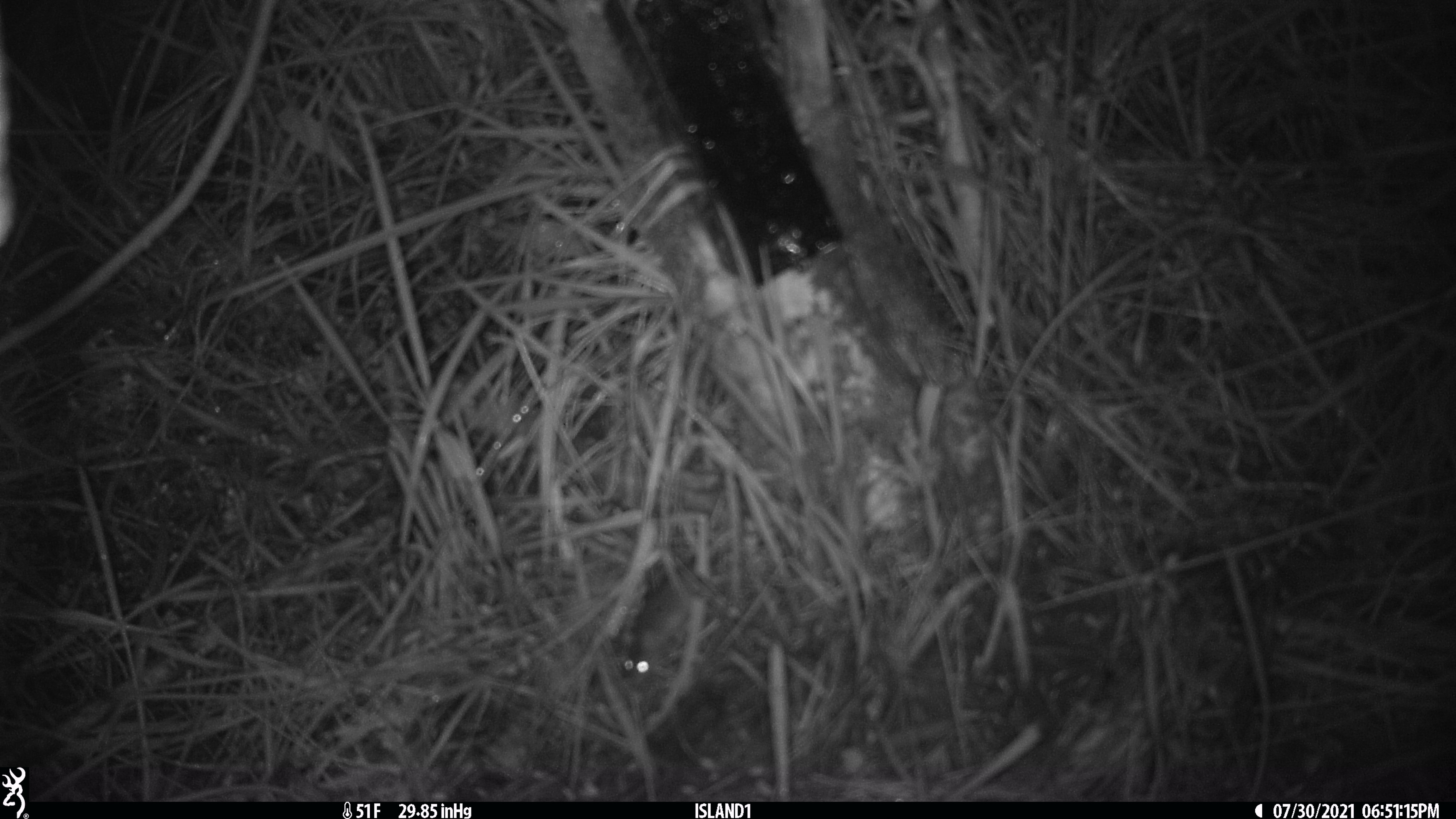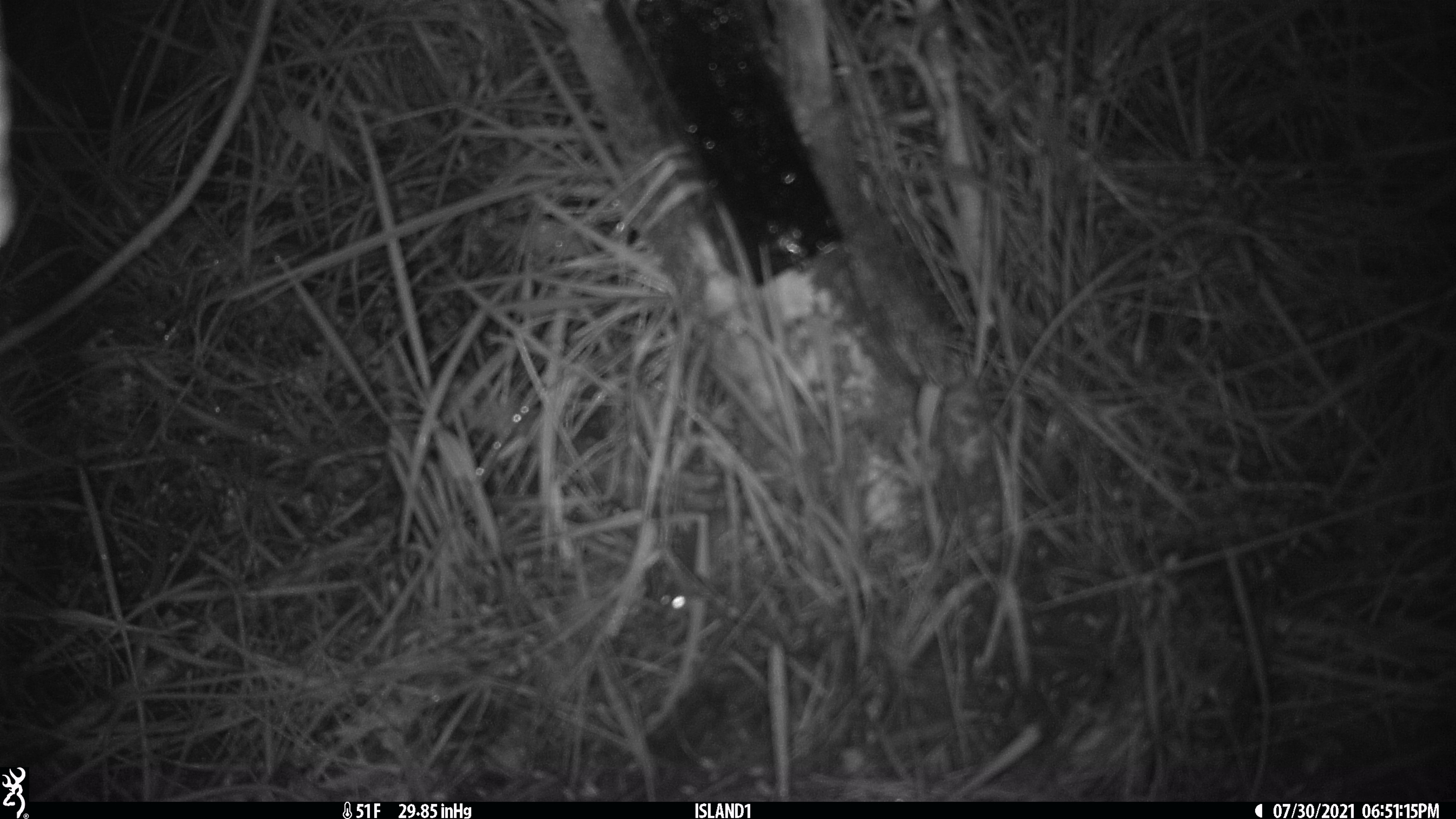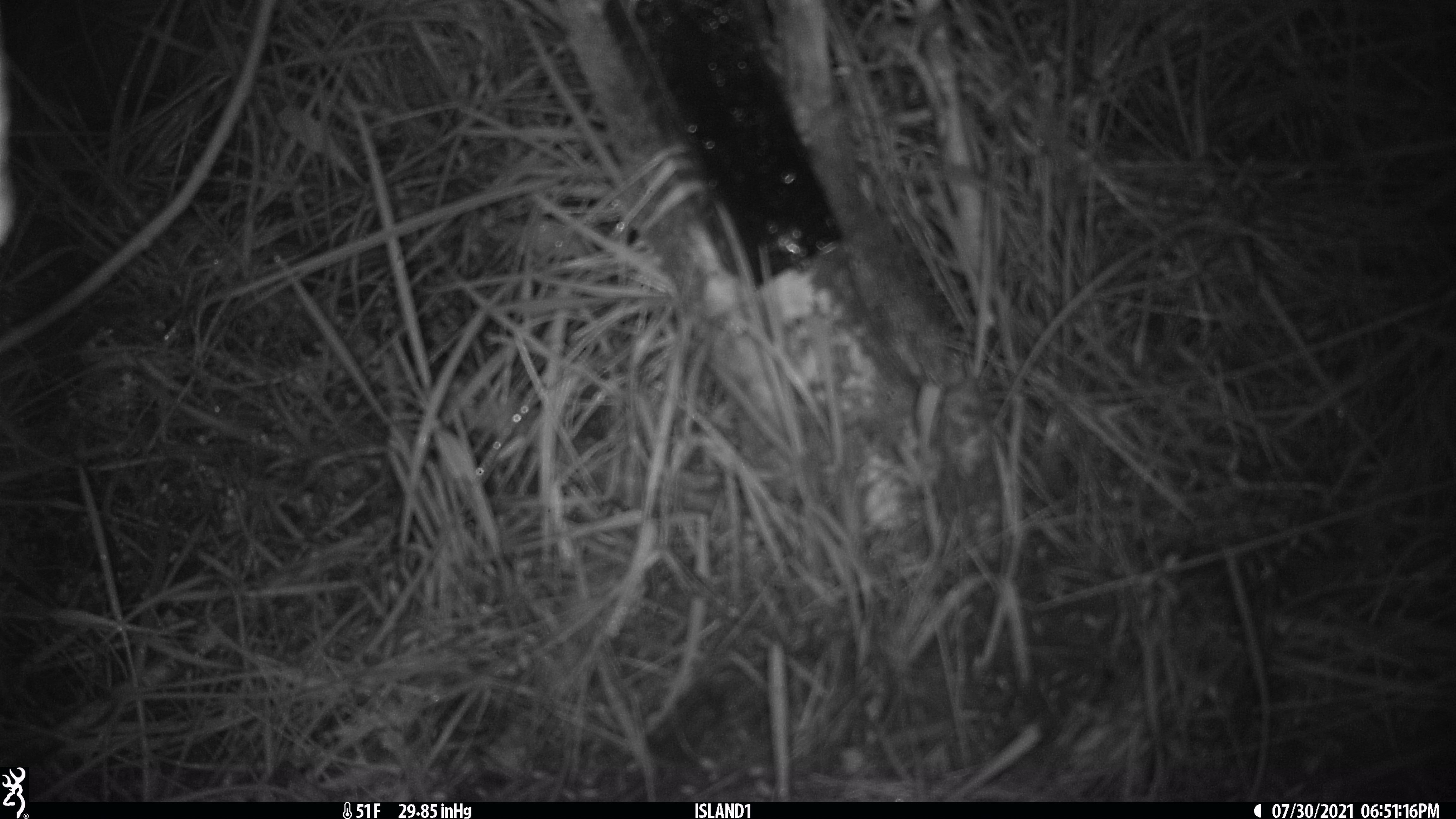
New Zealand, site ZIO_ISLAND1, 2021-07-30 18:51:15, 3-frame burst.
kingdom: Animalia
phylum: Chordata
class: Mammalia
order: Rodentia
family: Muridae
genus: Mus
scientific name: Mus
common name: mouse